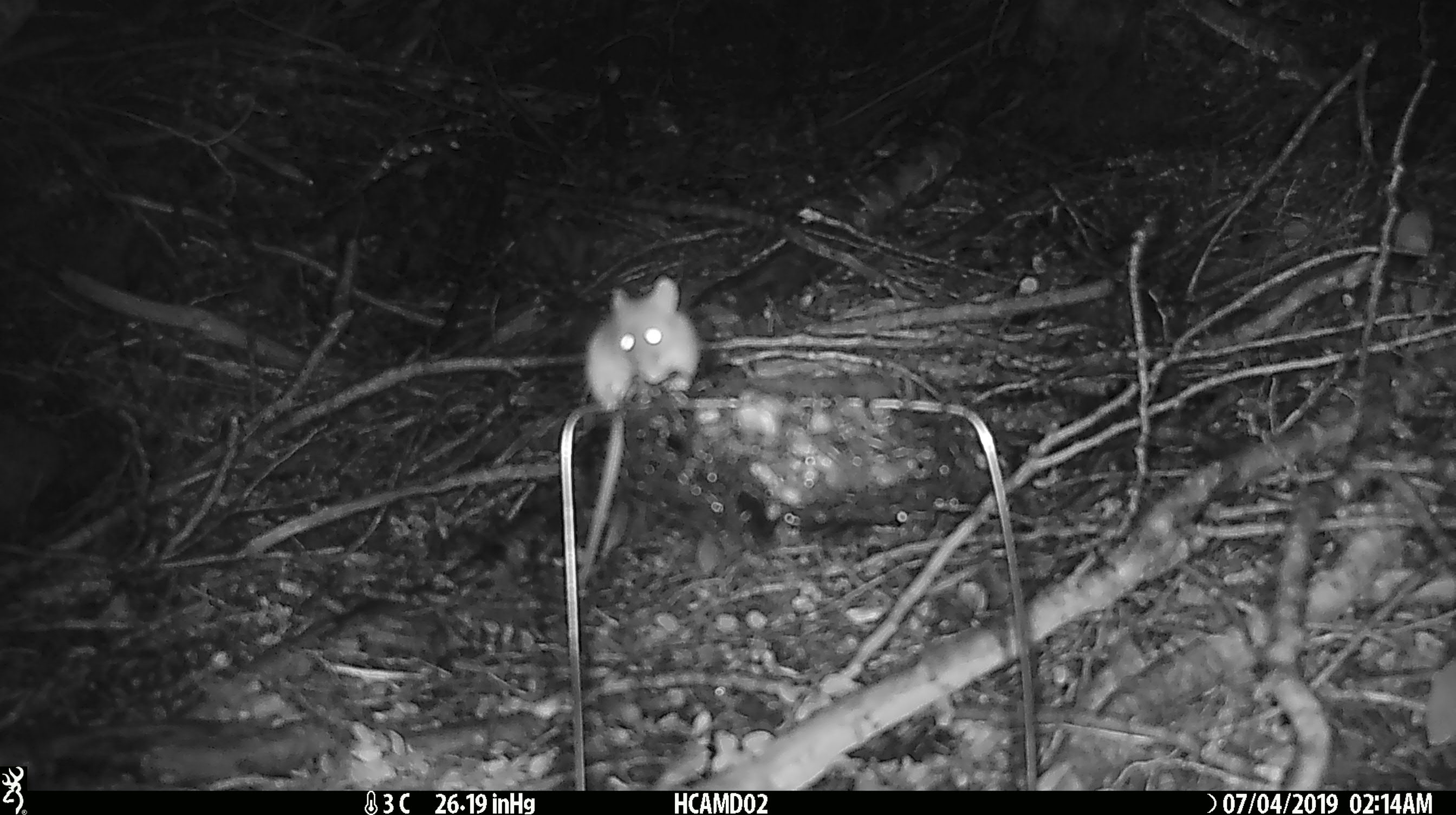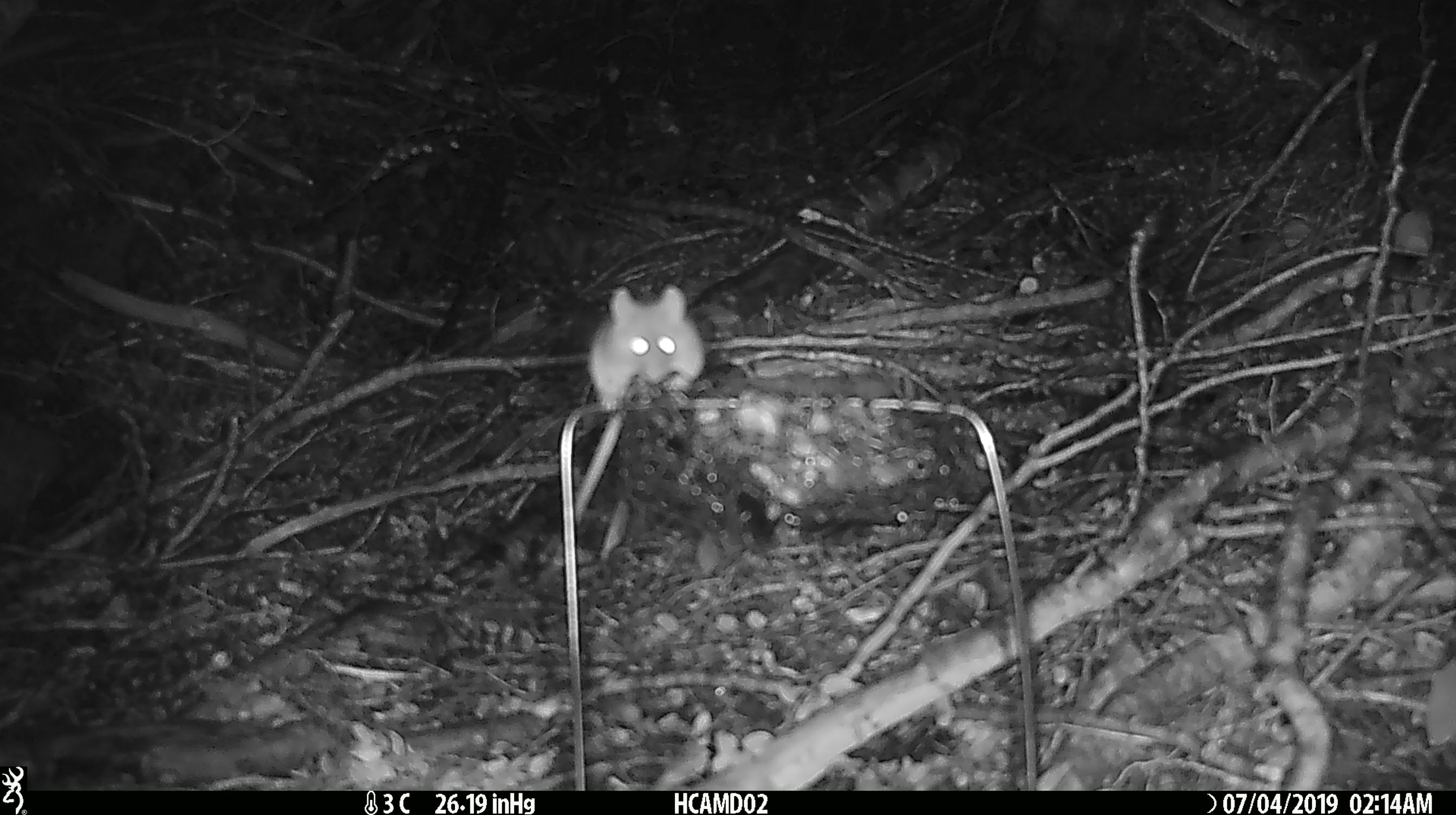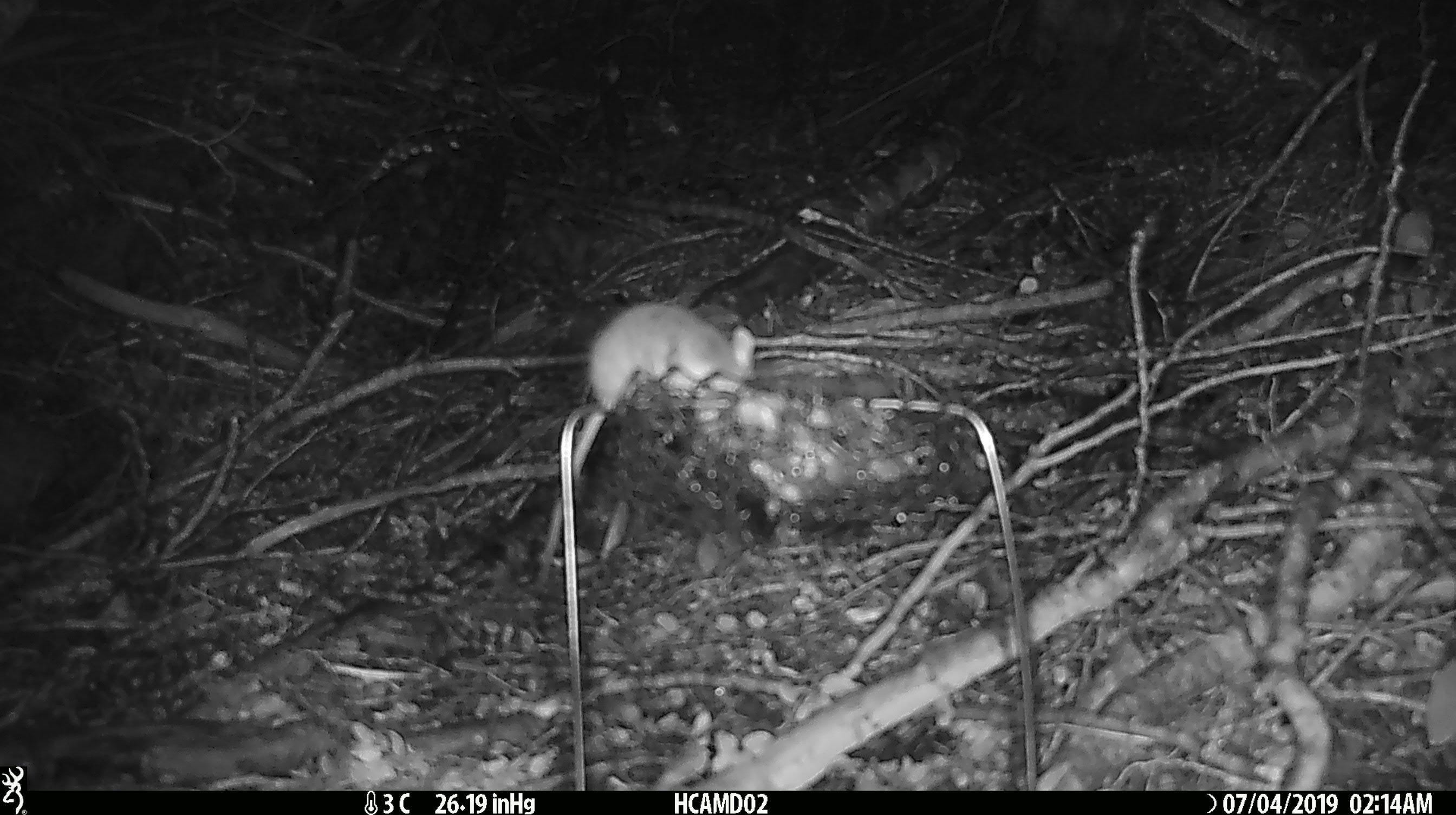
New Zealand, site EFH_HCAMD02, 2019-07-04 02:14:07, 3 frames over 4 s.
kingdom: Animalia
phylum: Chordata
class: Mammalia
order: Rodentia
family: Muridae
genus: Mus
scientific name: Mus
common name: mouse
Mouse (Mus).